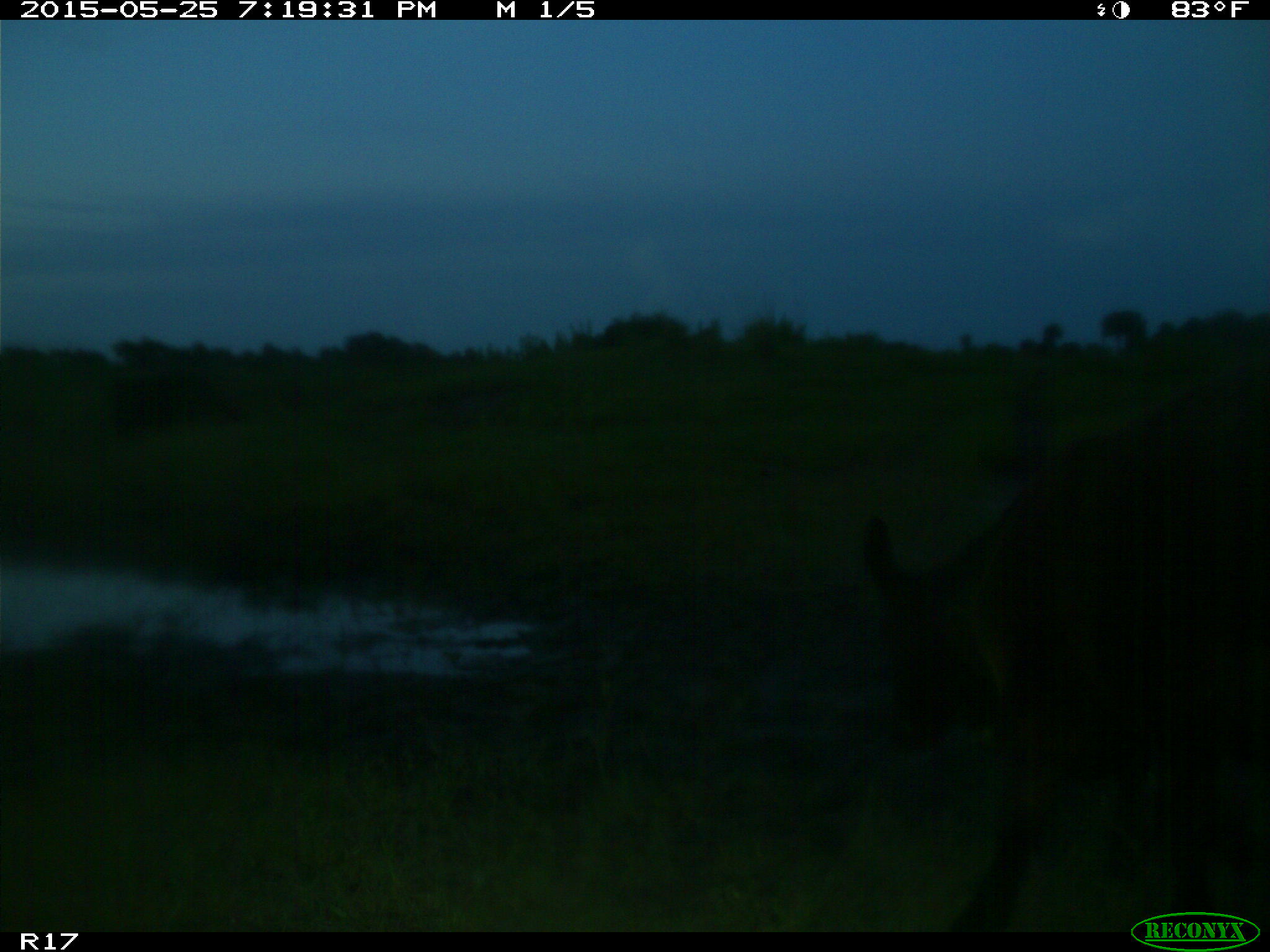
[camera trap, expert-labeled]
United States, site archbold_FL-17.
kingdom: Animalia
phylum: Chordata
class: Mammalia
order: Artiodactyla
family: Bovidae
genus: Bos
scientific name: Bos taurus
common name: domestic cow